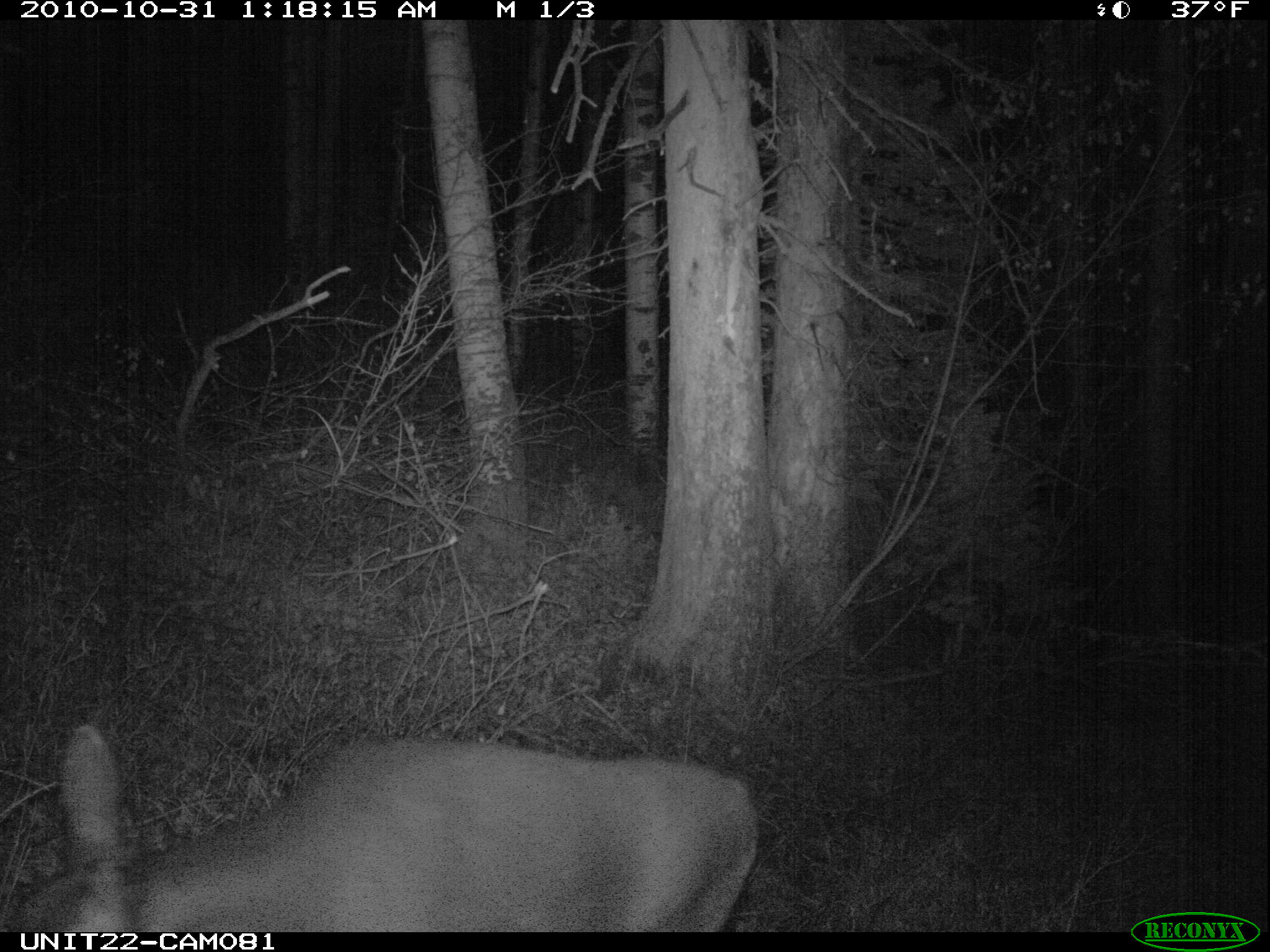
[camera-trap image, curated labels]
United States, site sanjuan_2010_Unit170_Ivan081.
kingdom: Animalia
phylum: Chordata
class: Mammalia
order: Artiodactyla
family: Cervidae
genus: Odocoileus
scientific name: Odocoileus hemionus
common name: mule deer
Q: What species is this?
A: Odocoileus hemionus (mule deer).